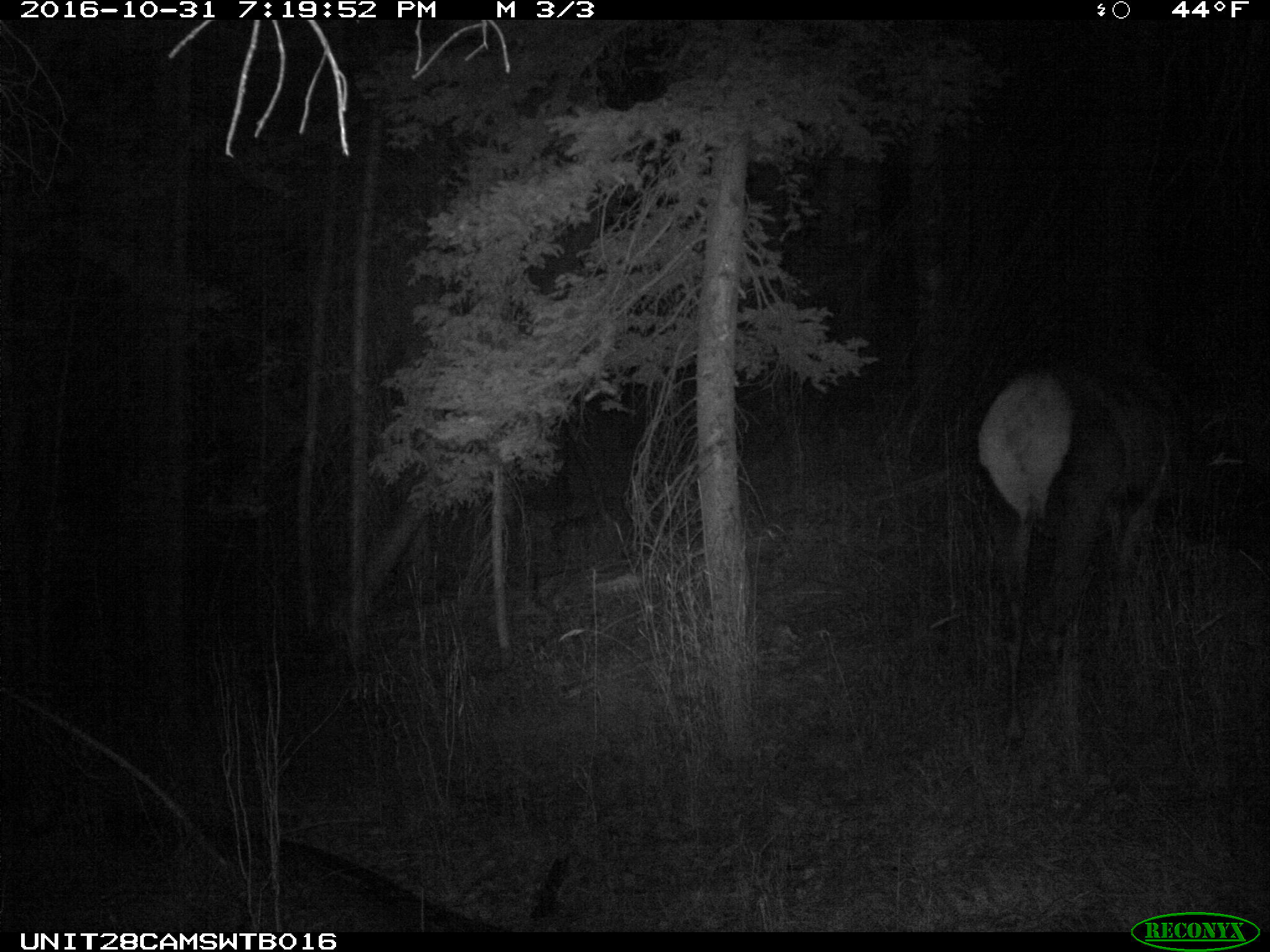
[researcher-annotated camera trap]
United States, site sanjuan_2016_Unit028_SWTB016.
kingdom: Animalia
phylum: Chordata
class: Mammalia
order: Artiodactyla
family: Cervidae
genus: Cervus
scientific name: Cervus elaphus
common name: red deer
Cervus elaphus (red deer).